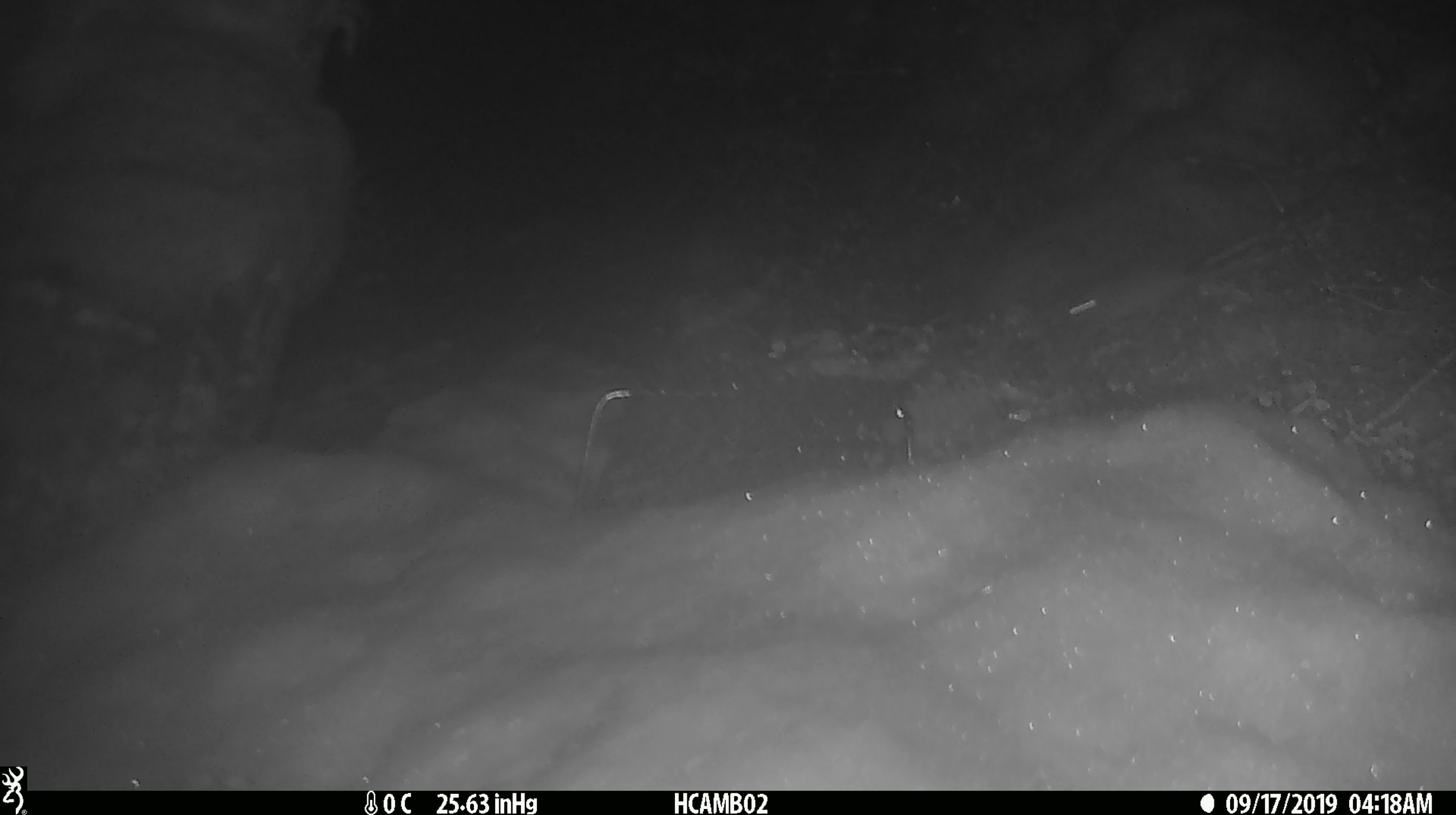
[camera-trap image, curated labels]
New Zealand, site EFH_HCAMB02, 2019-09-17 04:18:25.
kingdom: Animalia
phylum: Chordata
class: Mammalia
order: Rodentia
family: Muridae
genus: Mus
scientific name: Mus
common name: mouse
Mouse (Mus).